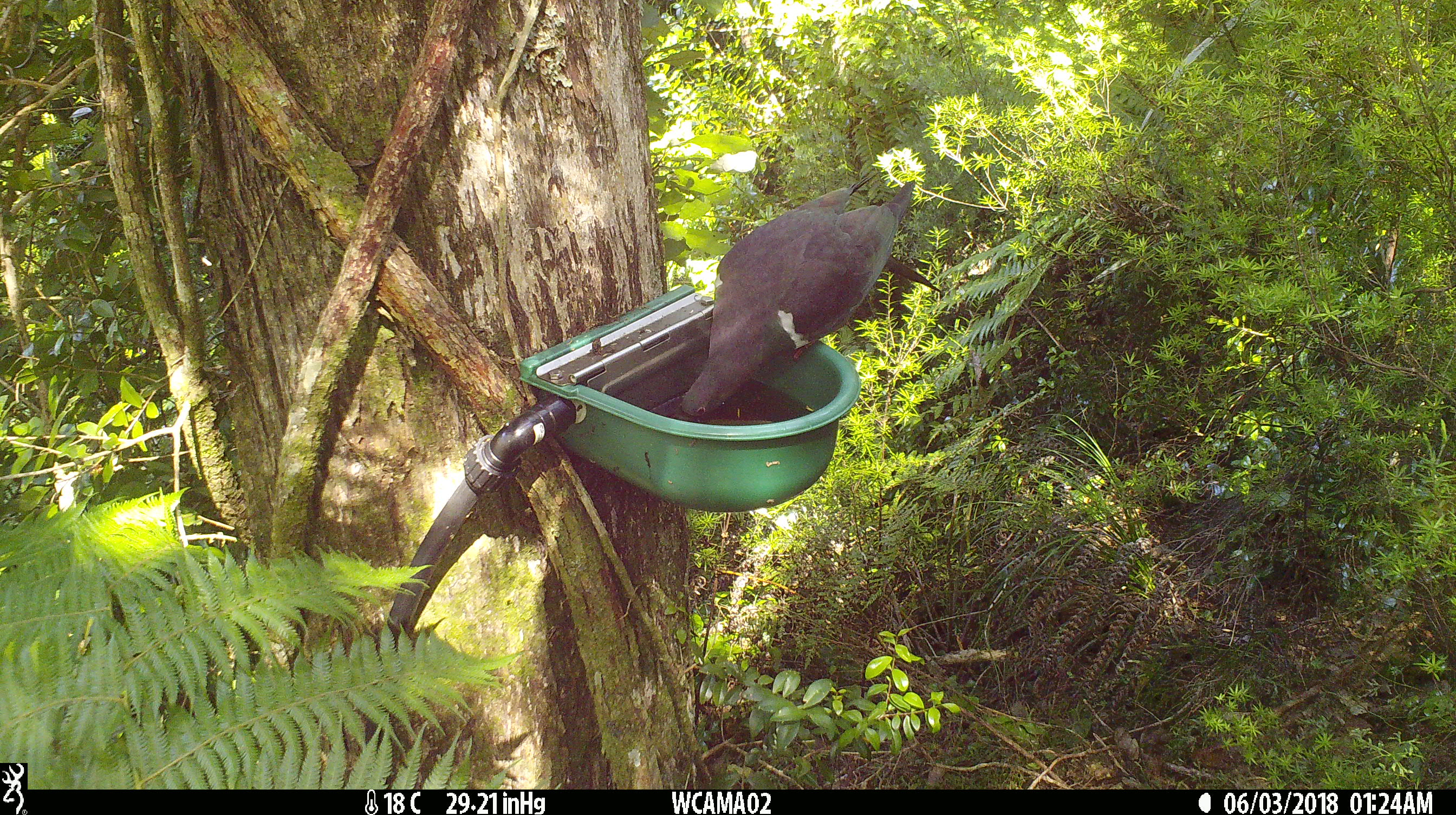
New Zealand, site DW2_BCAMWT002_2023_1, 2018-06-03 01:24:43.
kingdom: Animalia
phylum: Chordata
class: Aves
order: Columbiformes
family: Columbidae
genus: Hemiphaga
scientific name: Hemiphaga novaeseelandiae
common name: new zealand pigeon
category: kereru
Kereru (new zealand pigeon) (Hemiphaga novaeseelandiae).